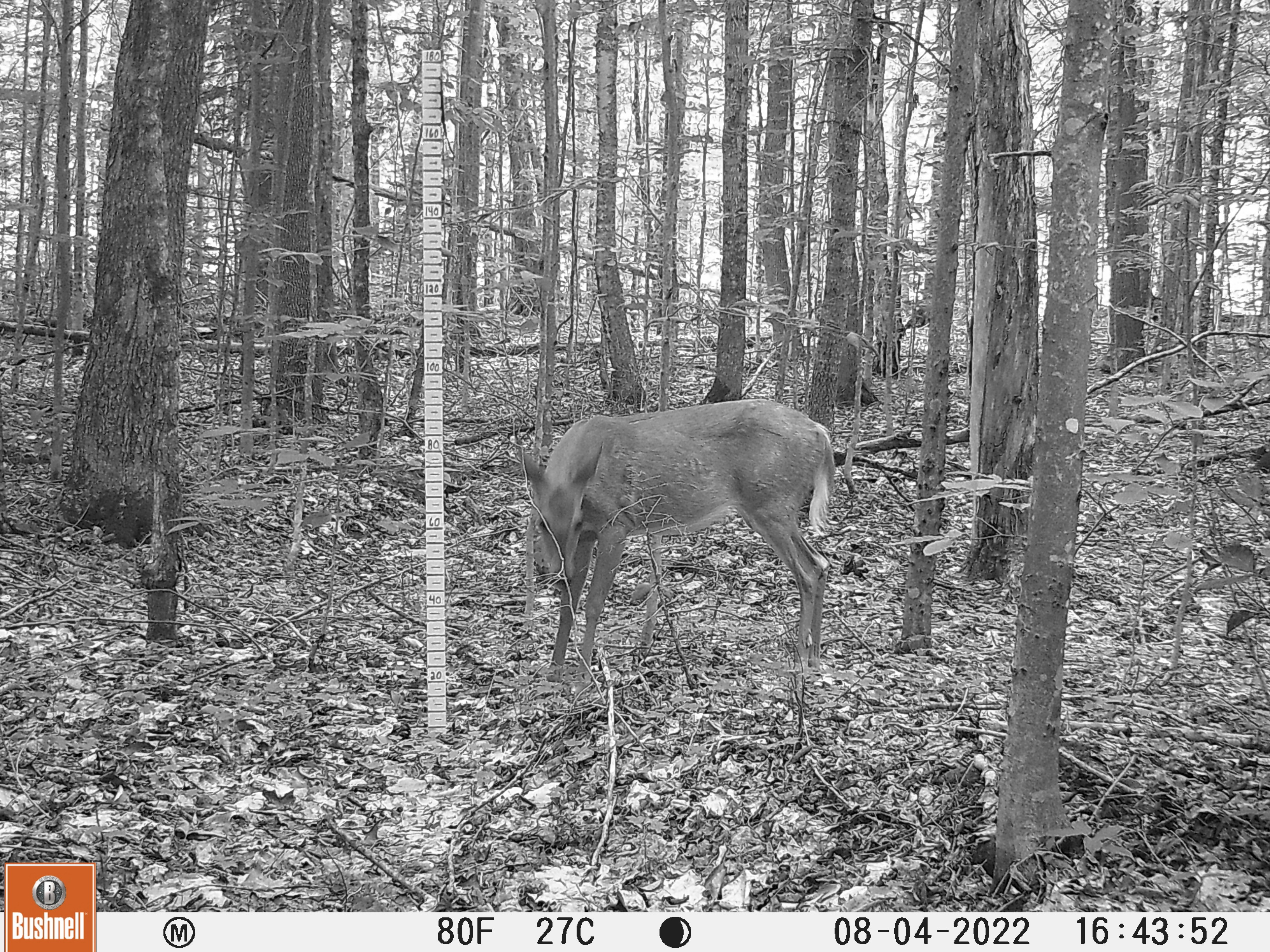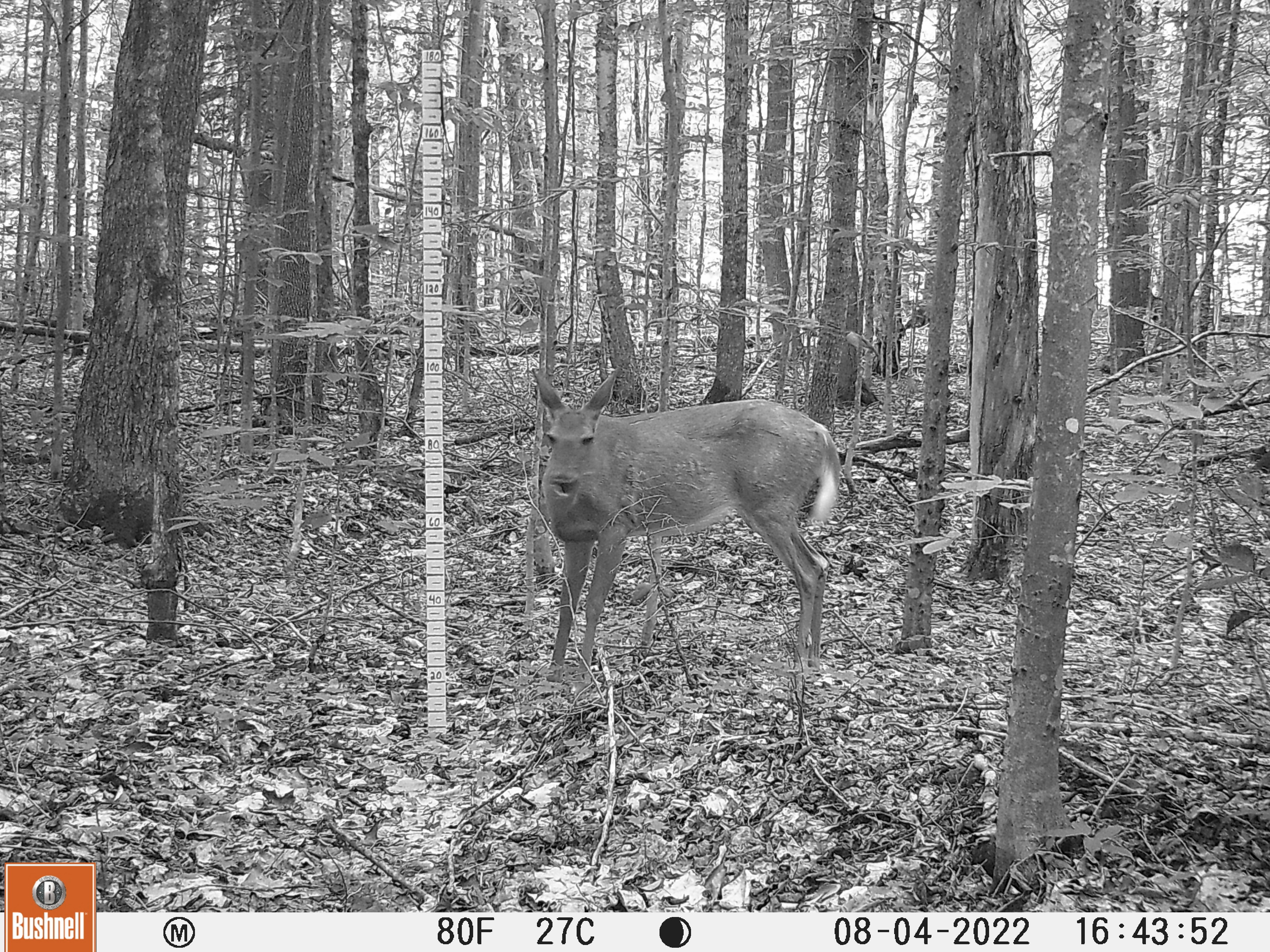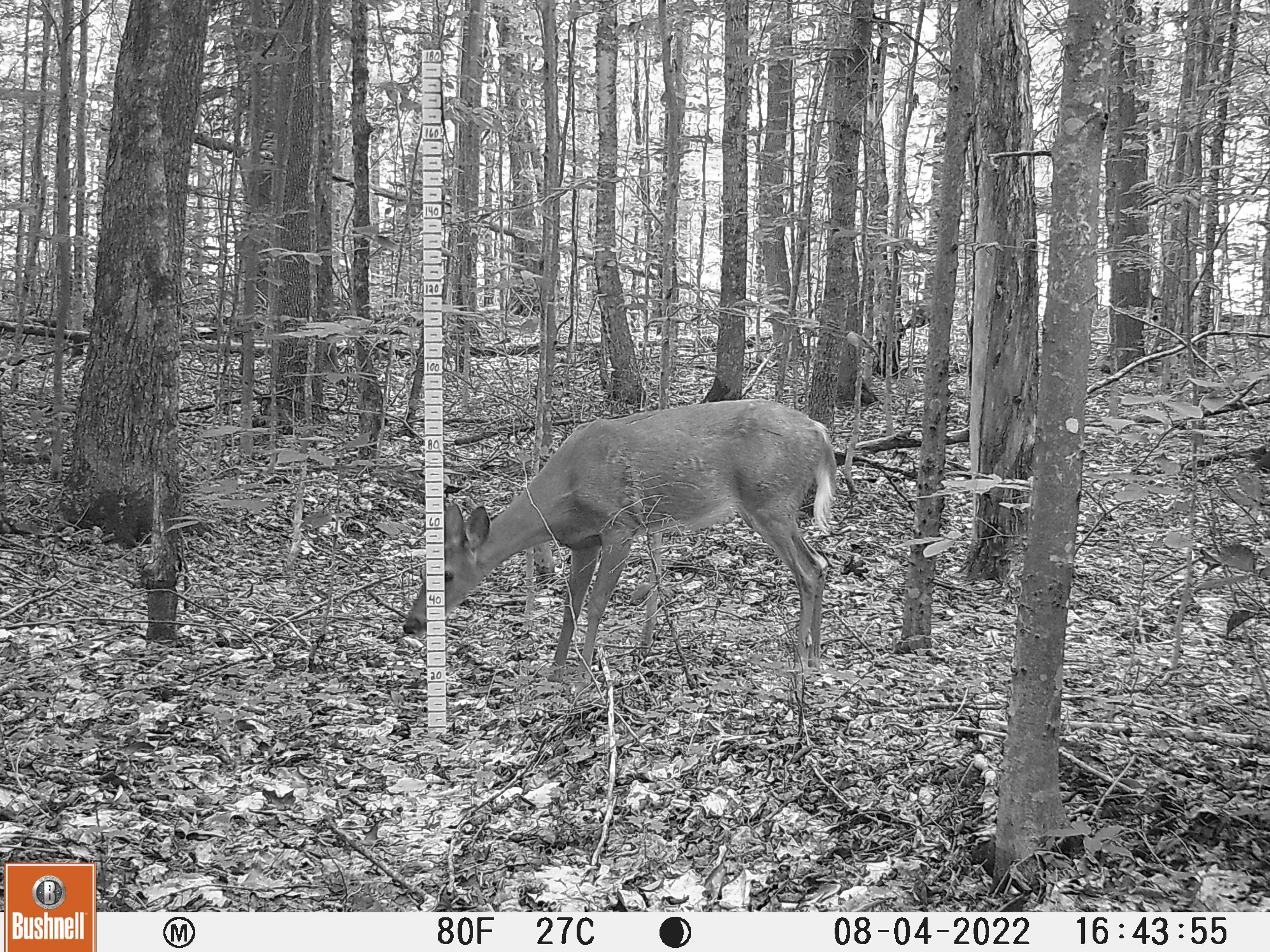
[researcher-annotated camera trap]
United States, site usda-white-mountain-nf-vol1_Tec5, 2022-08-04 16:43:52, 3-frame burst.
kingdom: Animalia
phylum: Chordata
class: Mammalia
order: Artiodactyla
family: Cervidae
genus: Odocoileus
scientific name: Odocoileus virginianus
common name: white-tailed deer